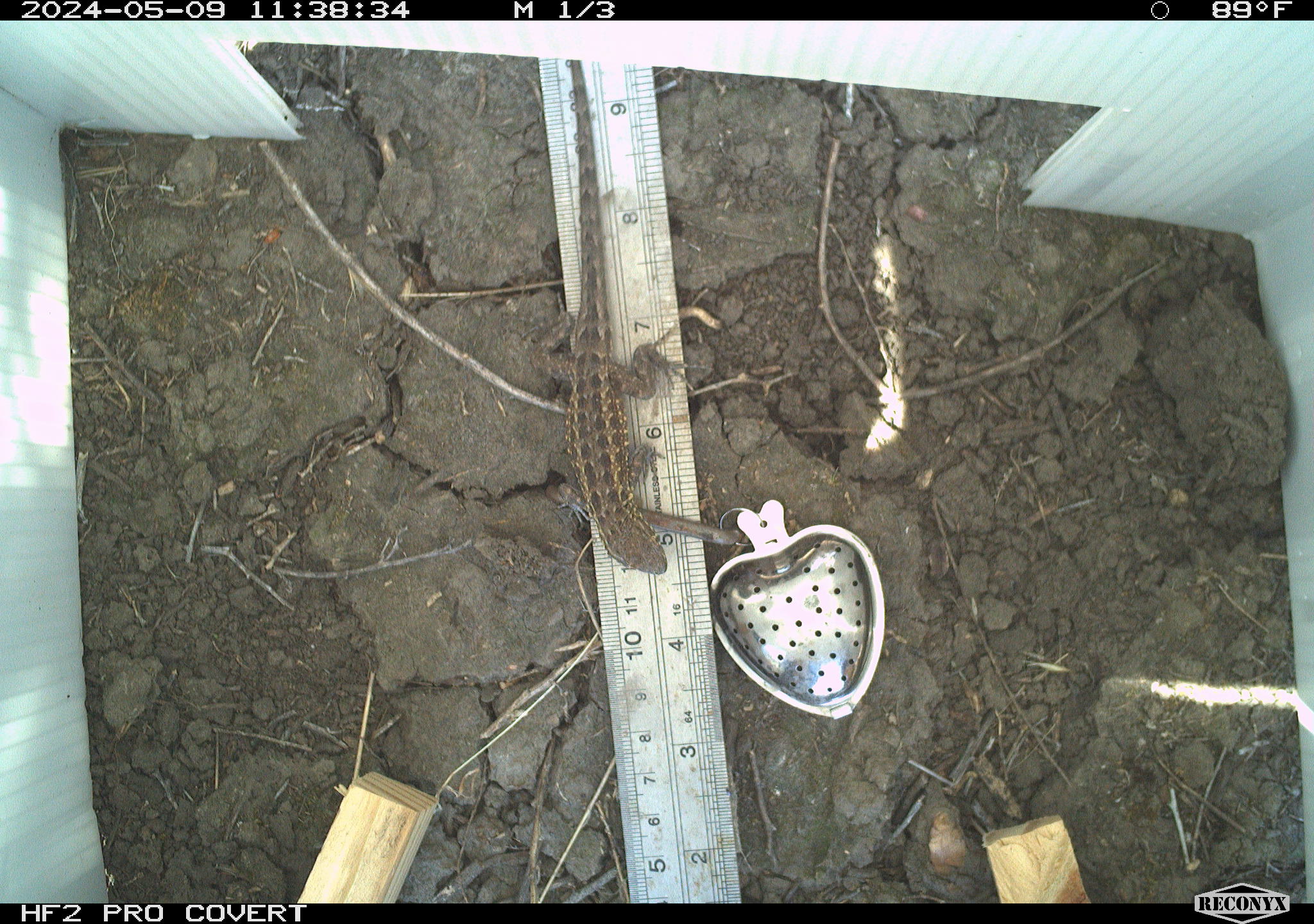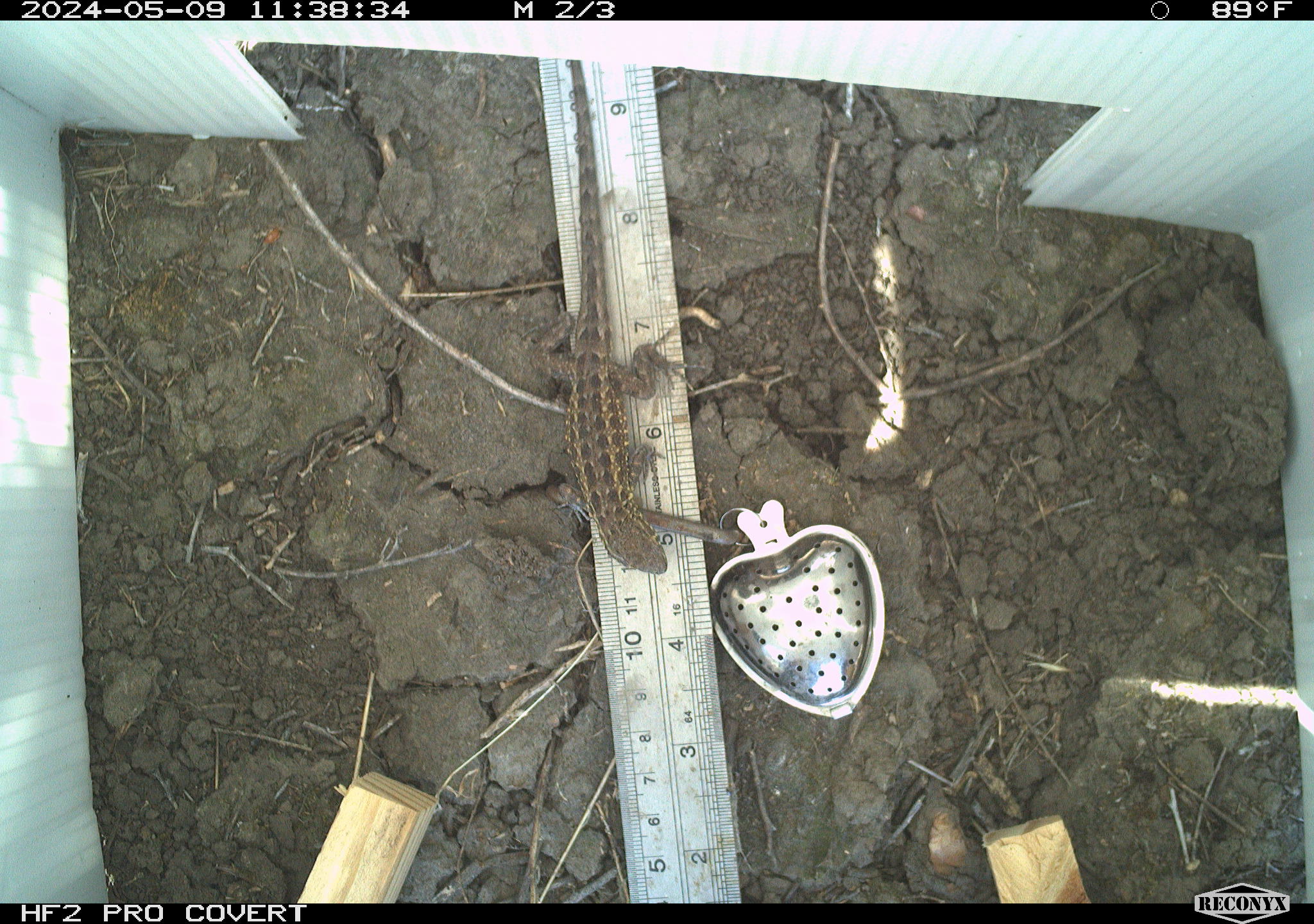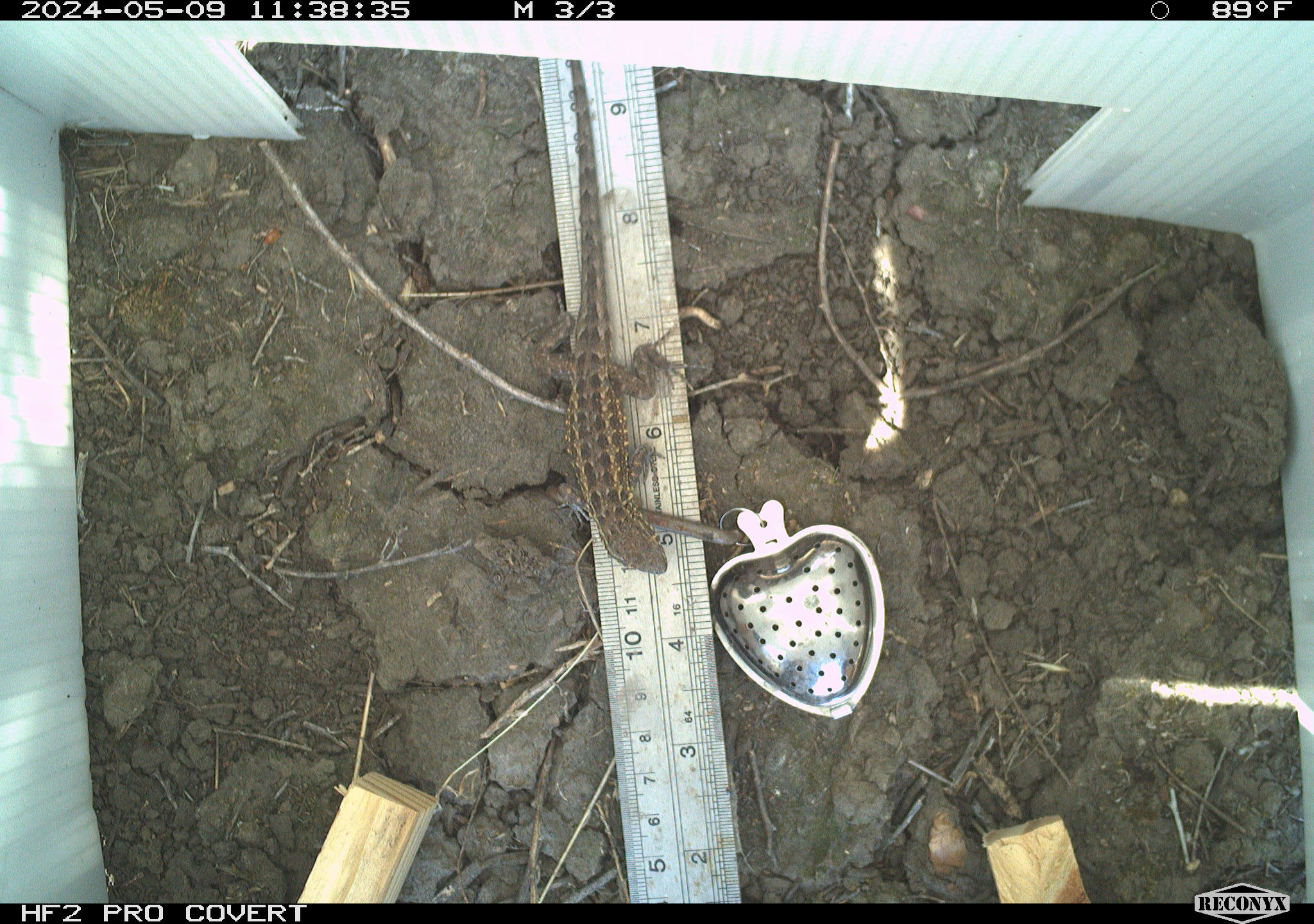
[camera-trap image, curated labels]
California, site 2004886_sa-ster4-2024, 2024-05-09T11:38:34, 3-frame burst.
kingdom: Animalia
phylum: Chordata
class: Reptilia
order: Squamata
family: Phrynosomatidae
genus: Uta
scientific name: Uta stansburiana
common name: common side-blotched lizard